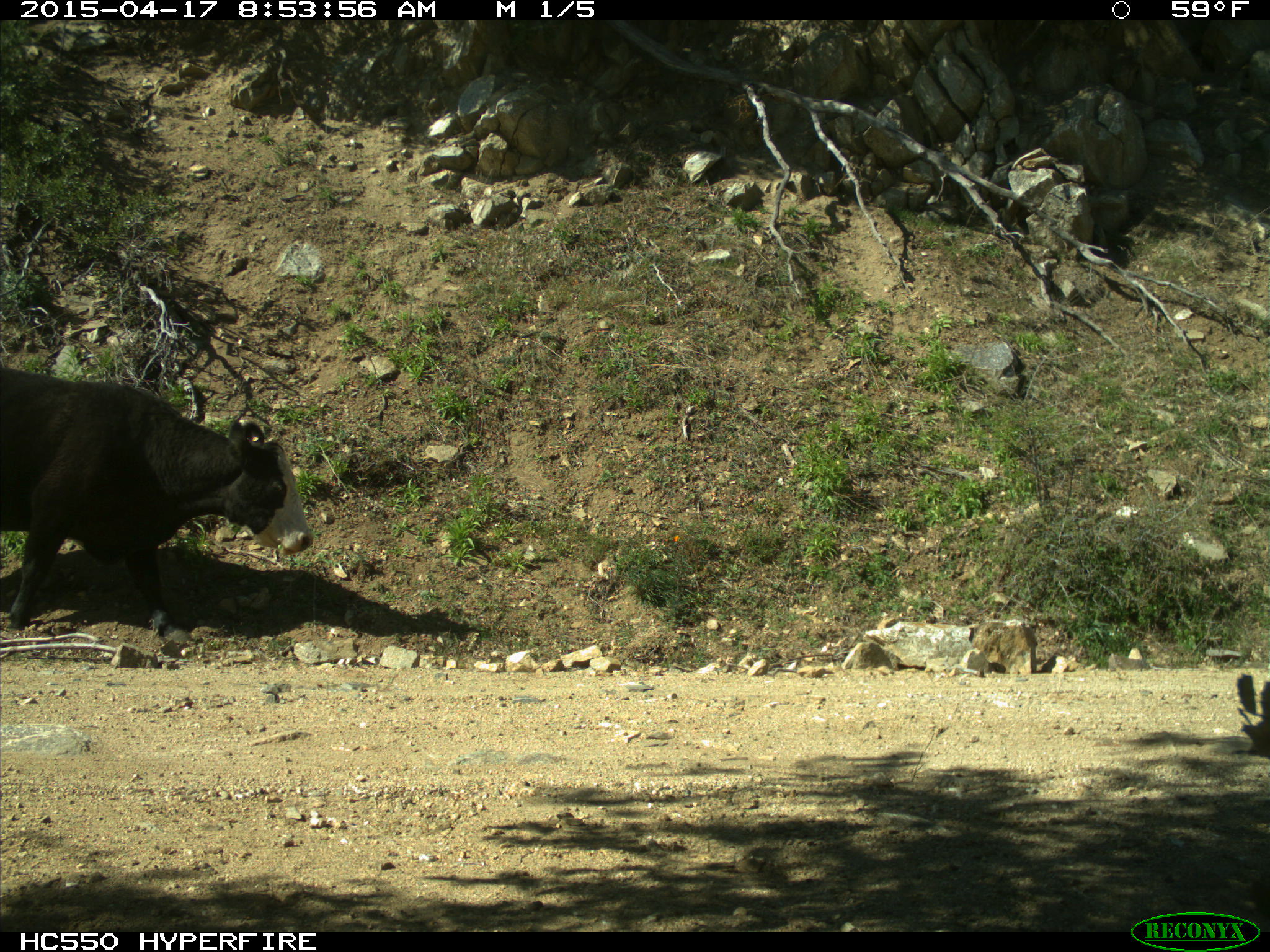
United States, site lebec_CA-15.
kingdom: Animalia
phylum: Chordata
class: Mammalia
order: Artiodactyla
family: Bovidae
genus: Bos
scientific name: Bos taurus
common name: domestic cow